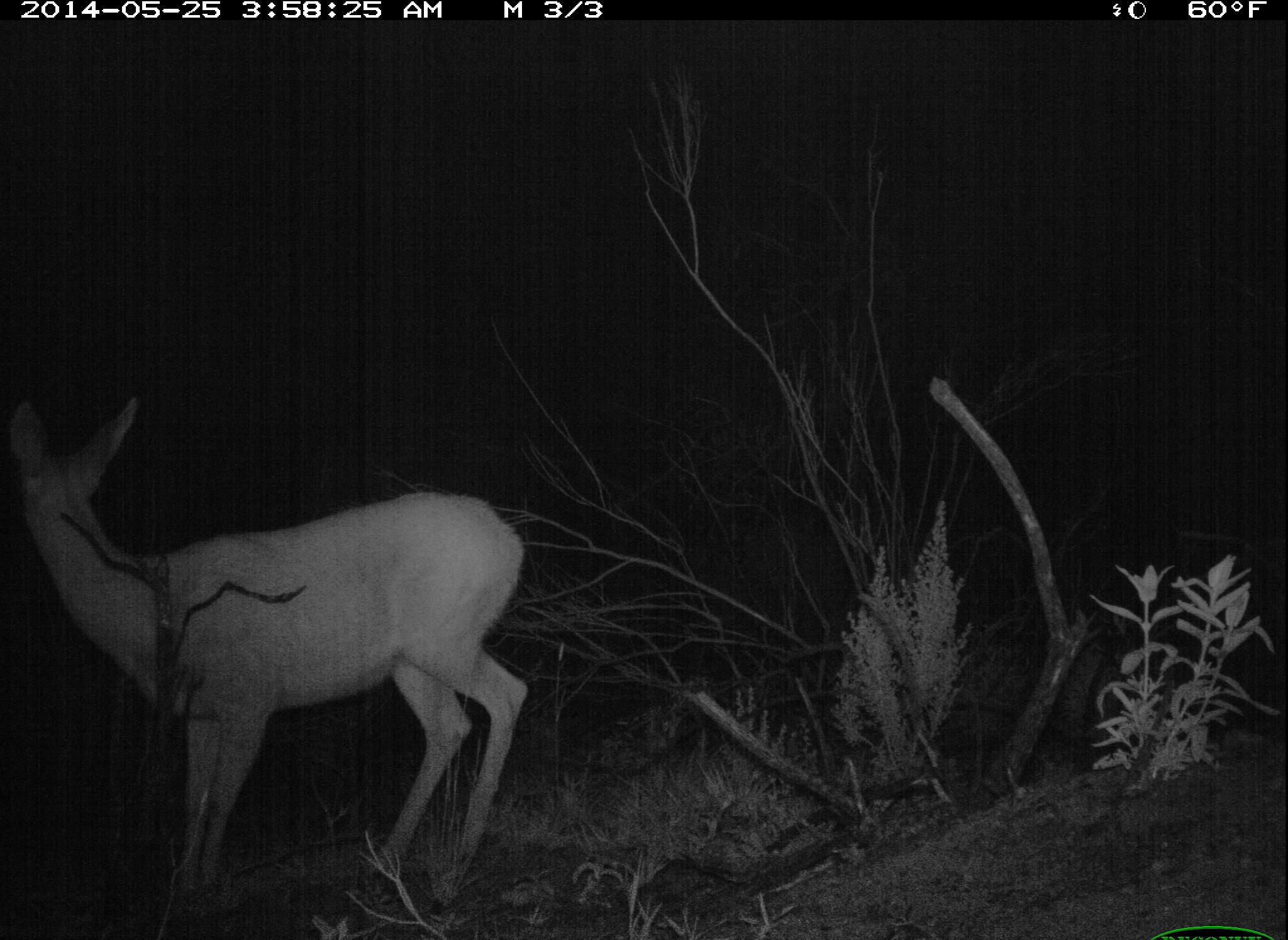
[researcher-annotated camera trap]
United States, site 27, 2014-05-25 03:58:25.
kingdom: Animalia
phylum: Chordata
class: Mammalia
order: Artiodactyla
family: Cervidae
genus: Odocoileus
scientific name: Odocoileus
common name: deer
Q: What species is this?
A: Deer (Odocoileus).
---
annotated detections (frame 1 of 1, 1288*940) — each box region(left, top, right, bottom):
deer: region(2, 391, 529, 916)